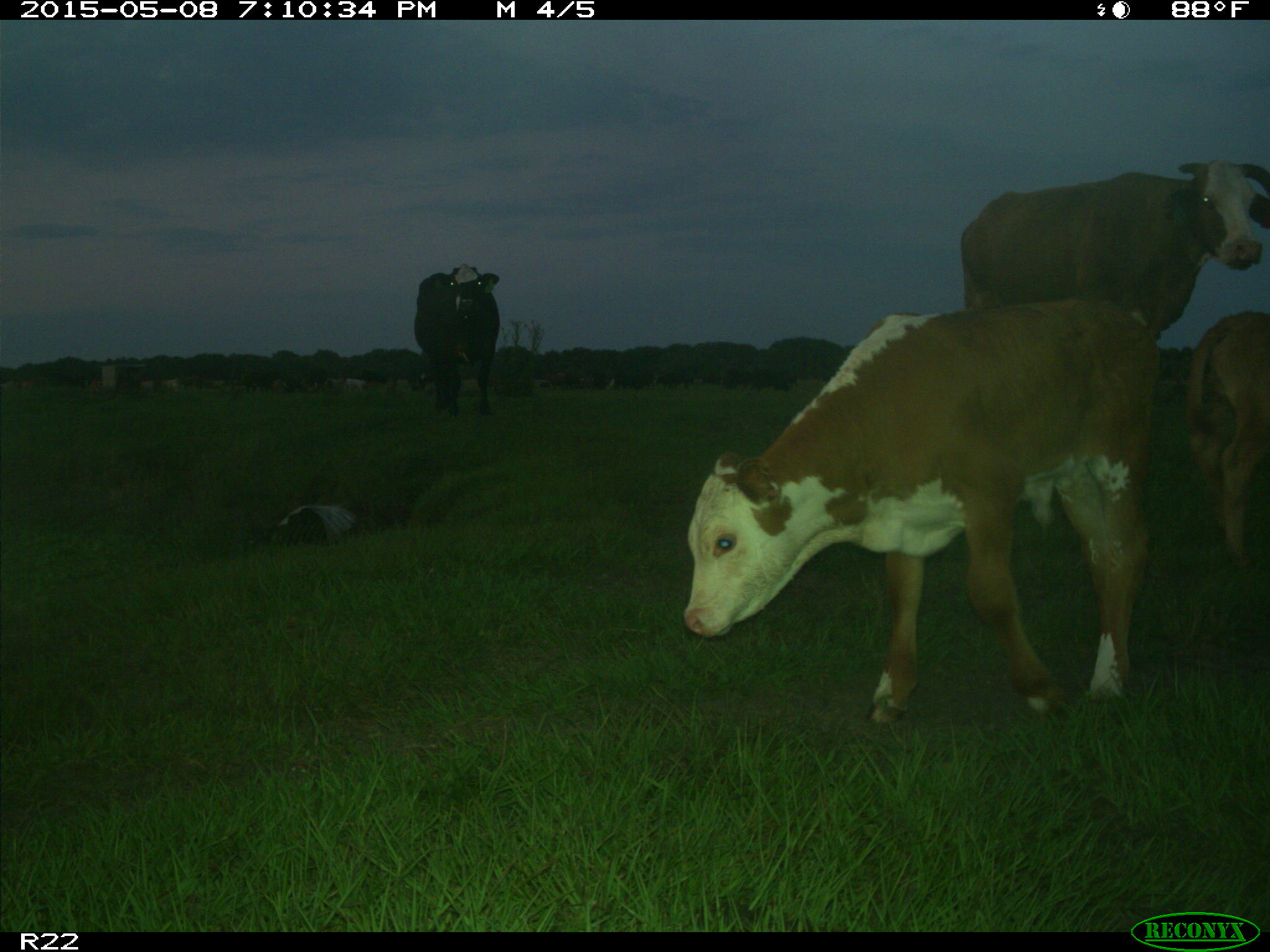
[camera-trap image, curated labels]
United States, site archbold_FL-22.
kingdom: Animalia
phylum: Chordata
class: Mammalia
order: Artiodactyla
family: Bovidae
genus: Bos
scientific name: Bos taurus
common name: domestic cow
Bos taurus (domestic cow).